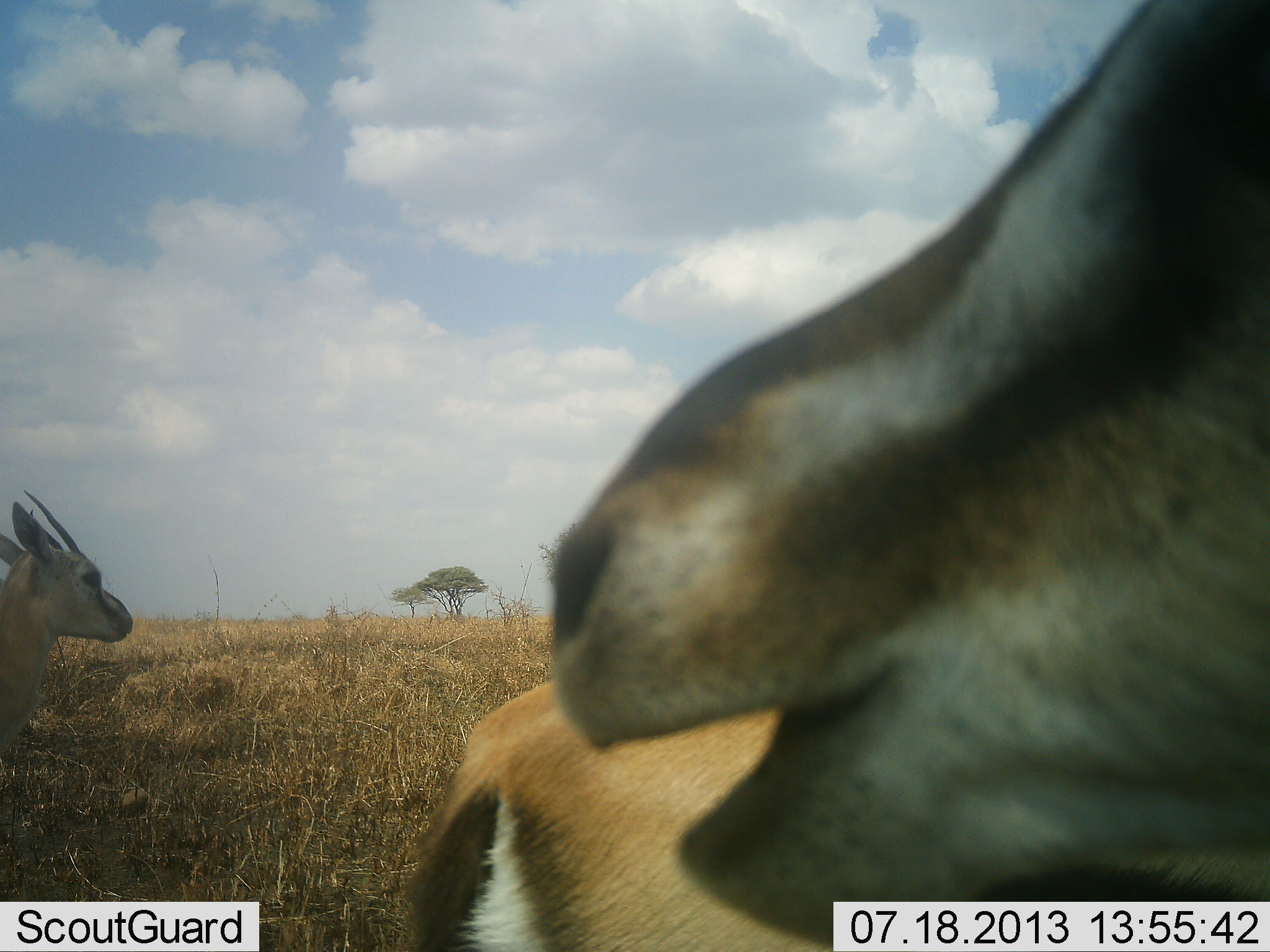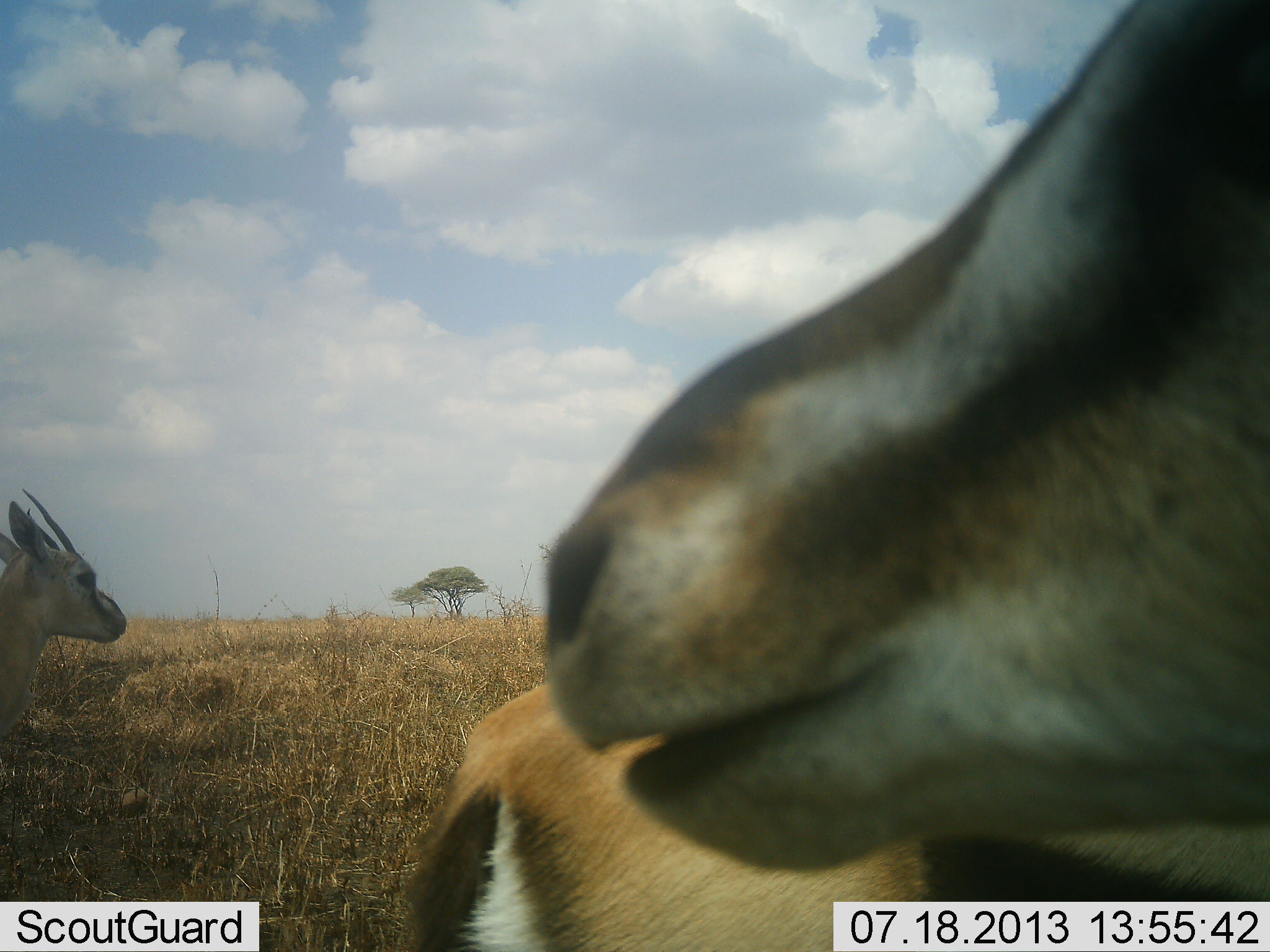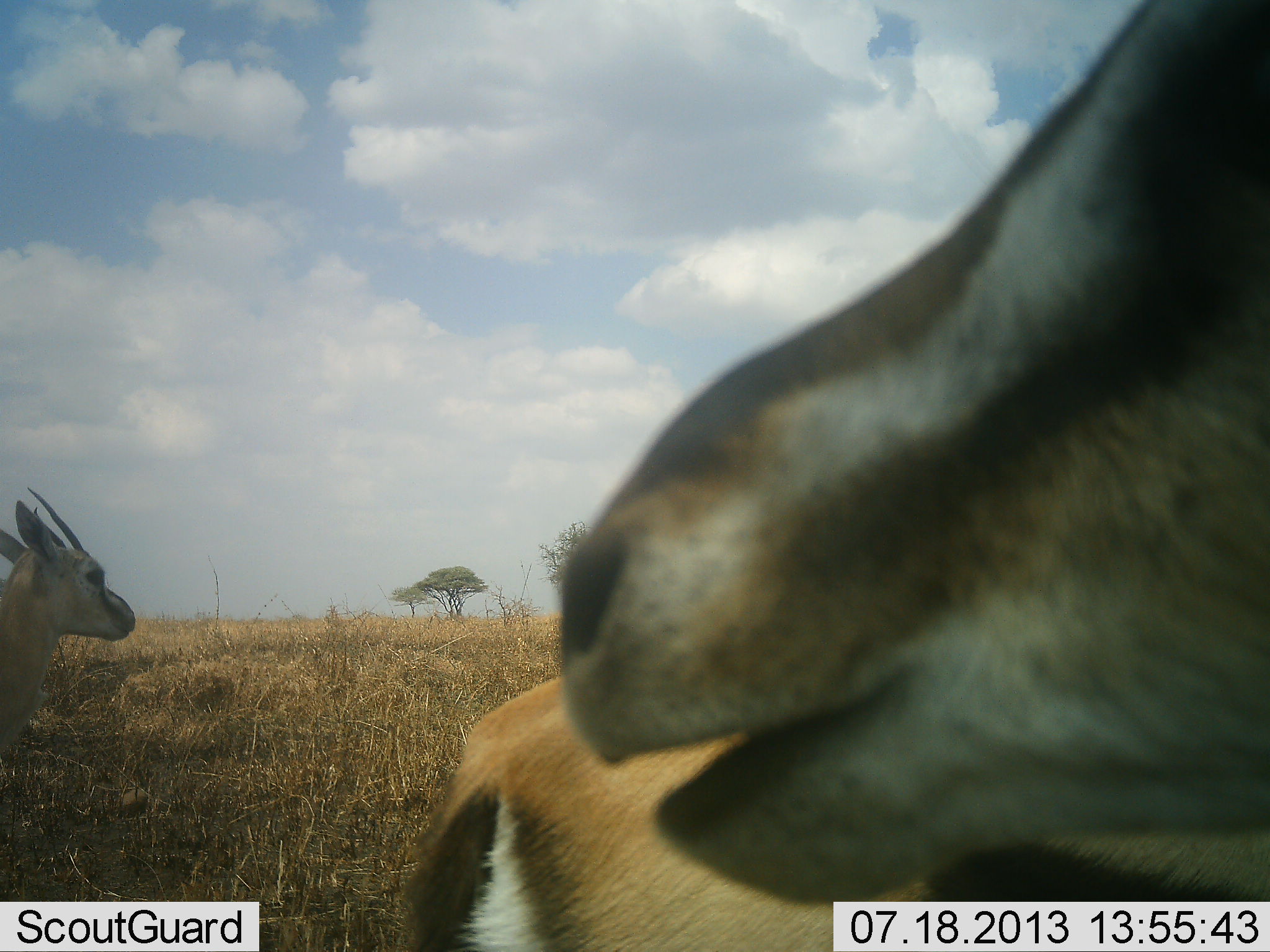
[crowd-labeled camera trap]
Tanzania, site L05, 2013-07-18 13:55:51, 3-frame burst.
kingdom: Animalia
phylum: Chordata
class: Mammalia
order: Artiodactyla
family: Bovidae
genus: Eudorcas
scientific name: Eudorcas thomsonii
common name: thomson's gazelle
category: gazellethomsons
Gazellethomsons (thomson's gazelle) (Eudorcas thomsonii), count 3. Behavior (volunteer vote fractions): standing 60%, resting 20%, moving 0%, interacting 0%. Young present (vote fraction): 0%. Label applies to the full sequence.